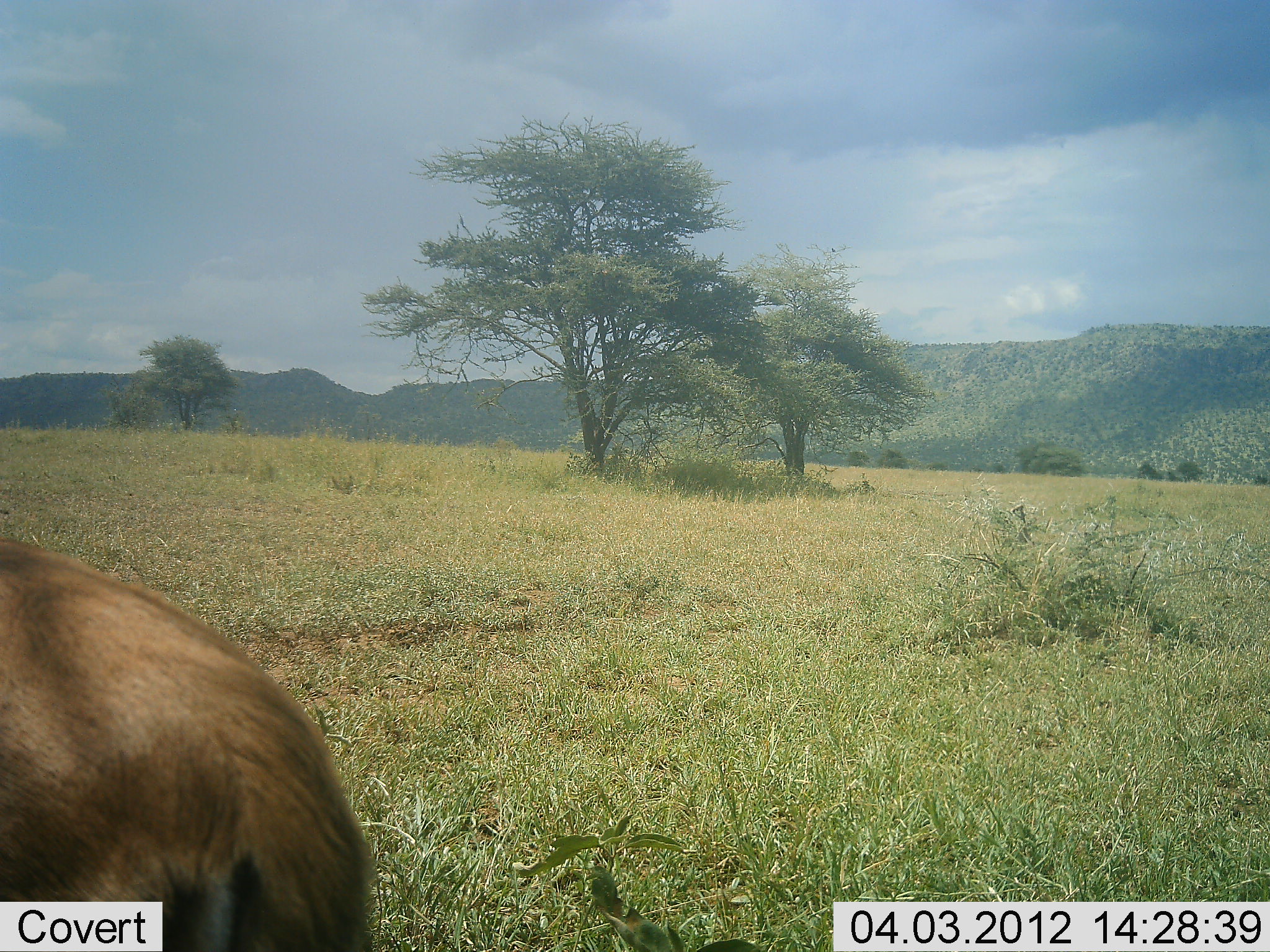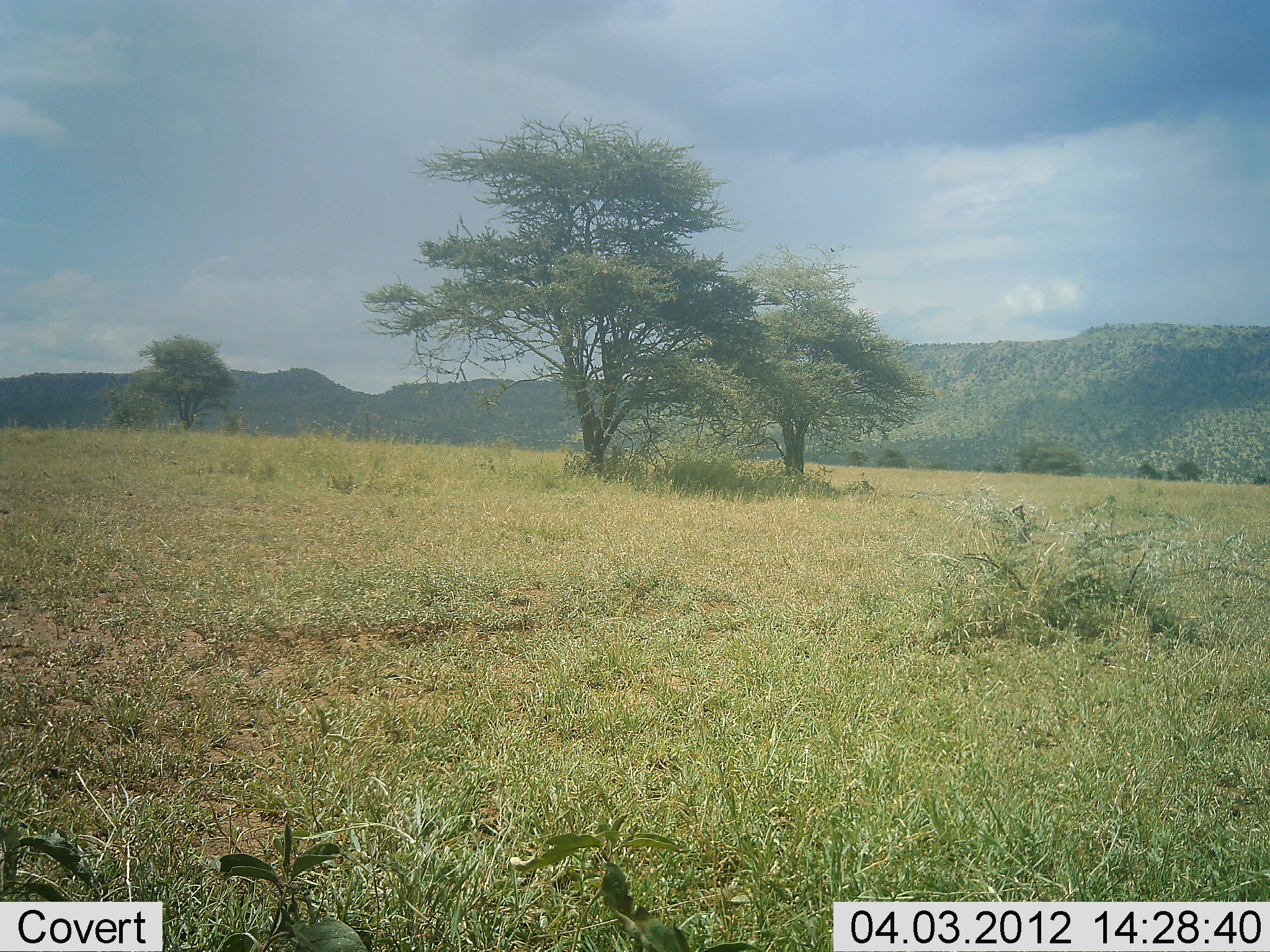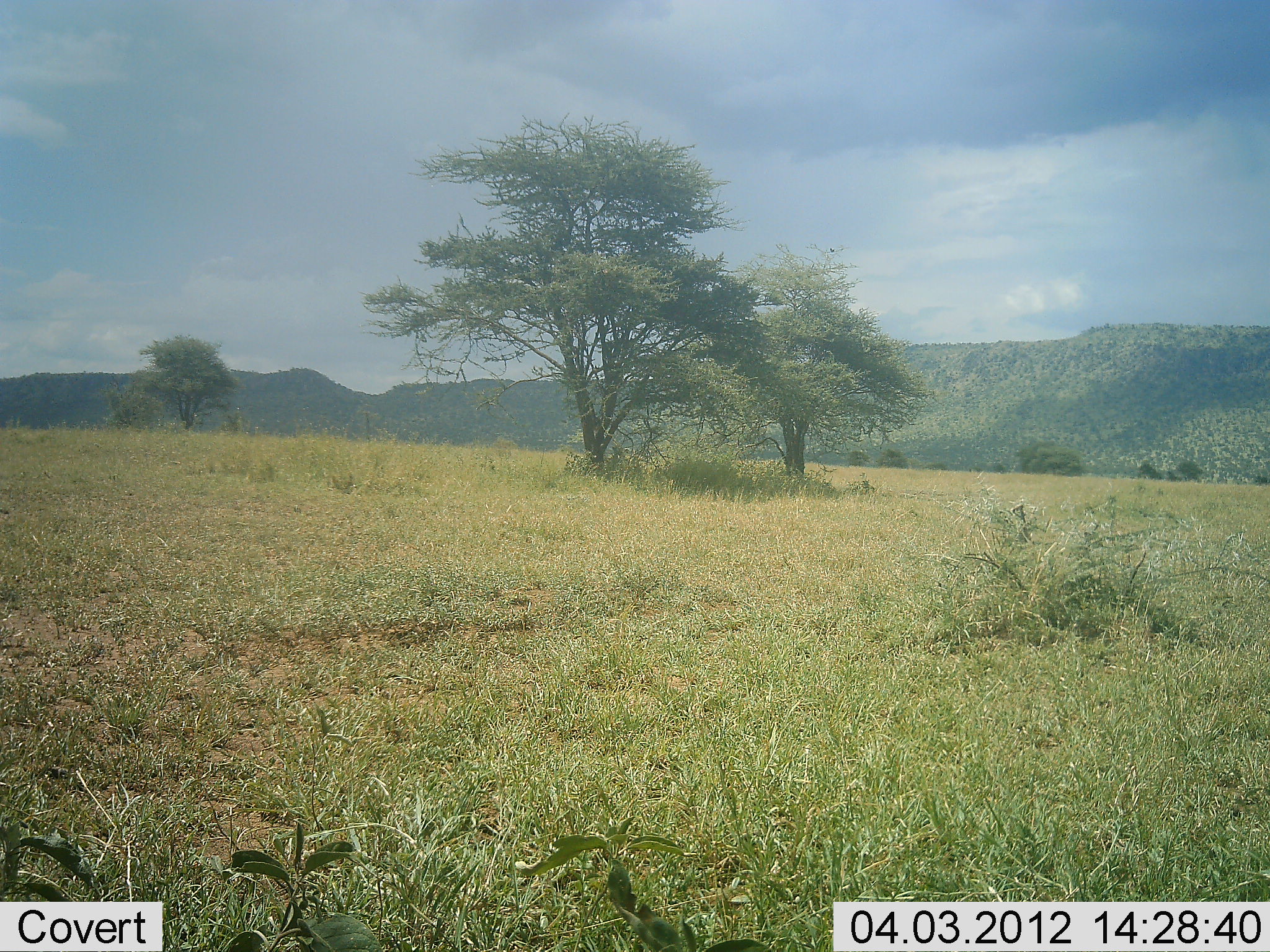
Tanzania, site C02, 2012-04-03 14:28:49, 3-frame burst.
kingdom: Animalia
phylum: Chordata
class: Mammalia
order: Artiodactyla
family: Bovidae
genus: Eudorcas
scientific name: Eudorcas thomsonii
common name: thomson's gazelle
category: gazellethomsons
Gazellethomsons (thomson's gazelle) (Eudorcas thomsonii), count 1. Behavior (volunteer vote fractions): standing 29%, resting 0%, moving 71%, interacting 0%. Young present (vote fraction): 0%. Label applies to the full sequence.